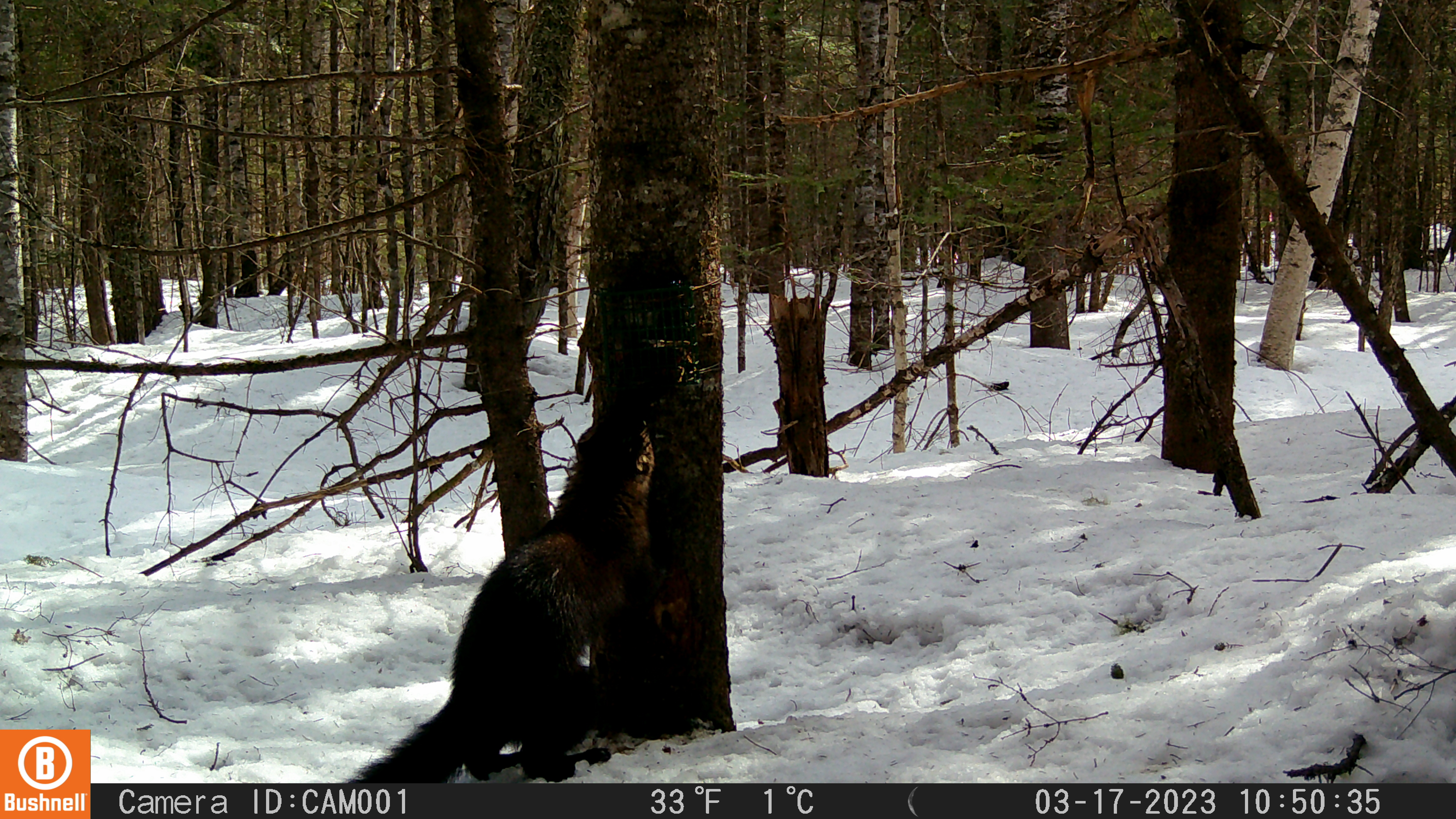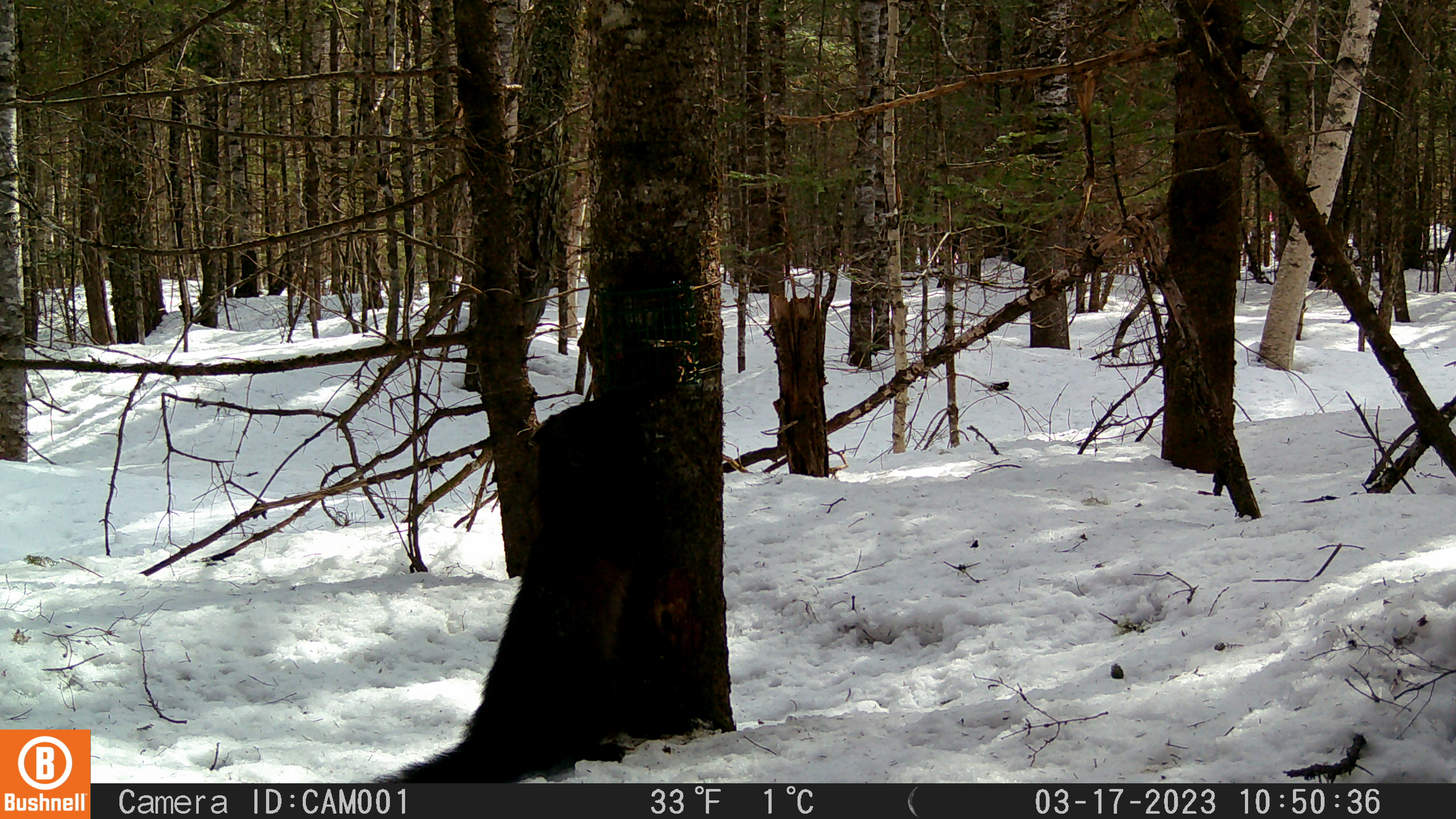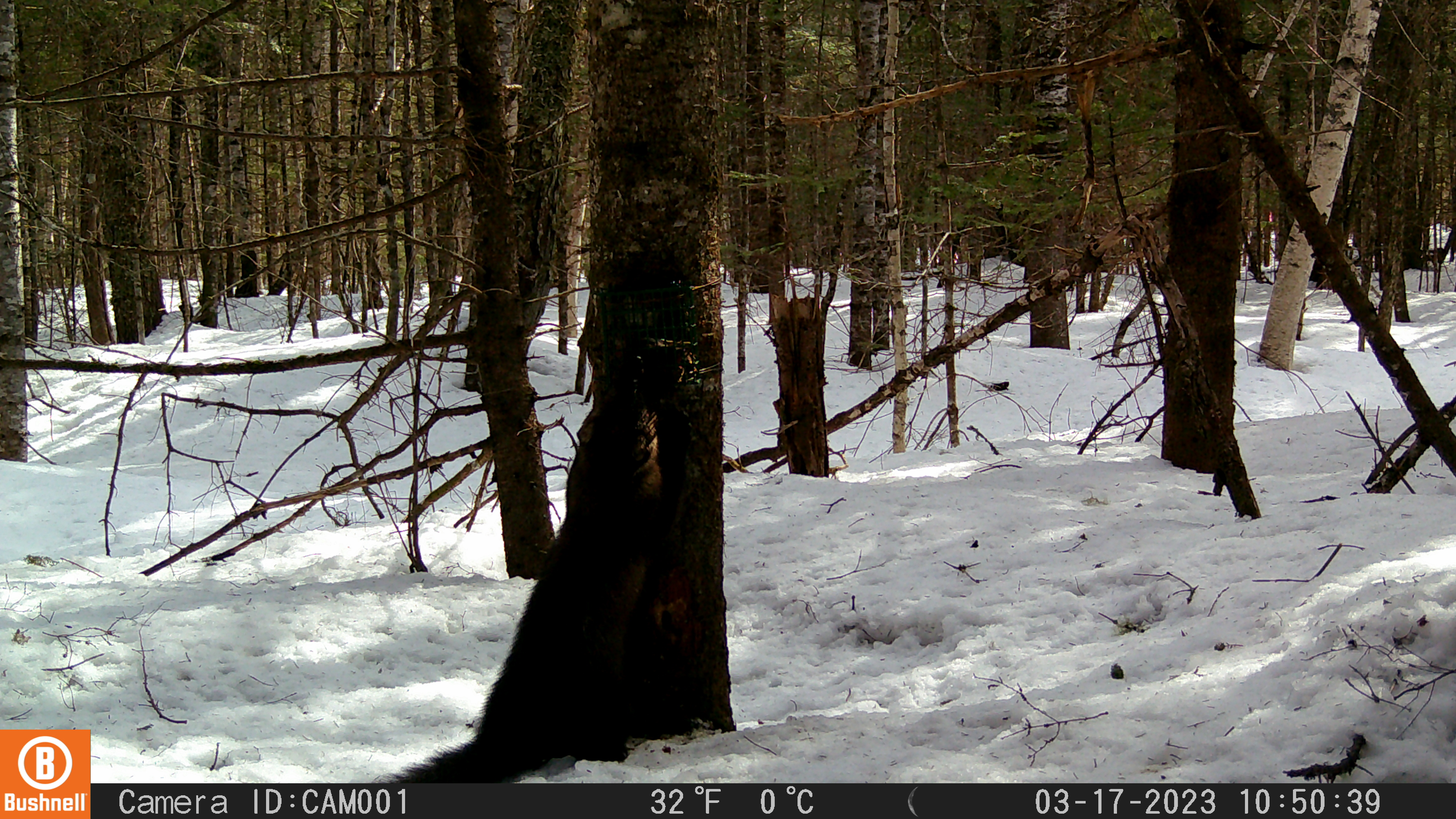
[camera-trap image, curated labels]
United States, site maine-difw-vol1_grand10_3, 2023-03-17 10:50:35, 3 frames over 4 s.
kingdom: Animalia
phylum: Chordata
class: Mammalia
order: Carnivora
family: Mustelidae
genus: Pekania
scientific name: Pekania pennanti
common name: fisher